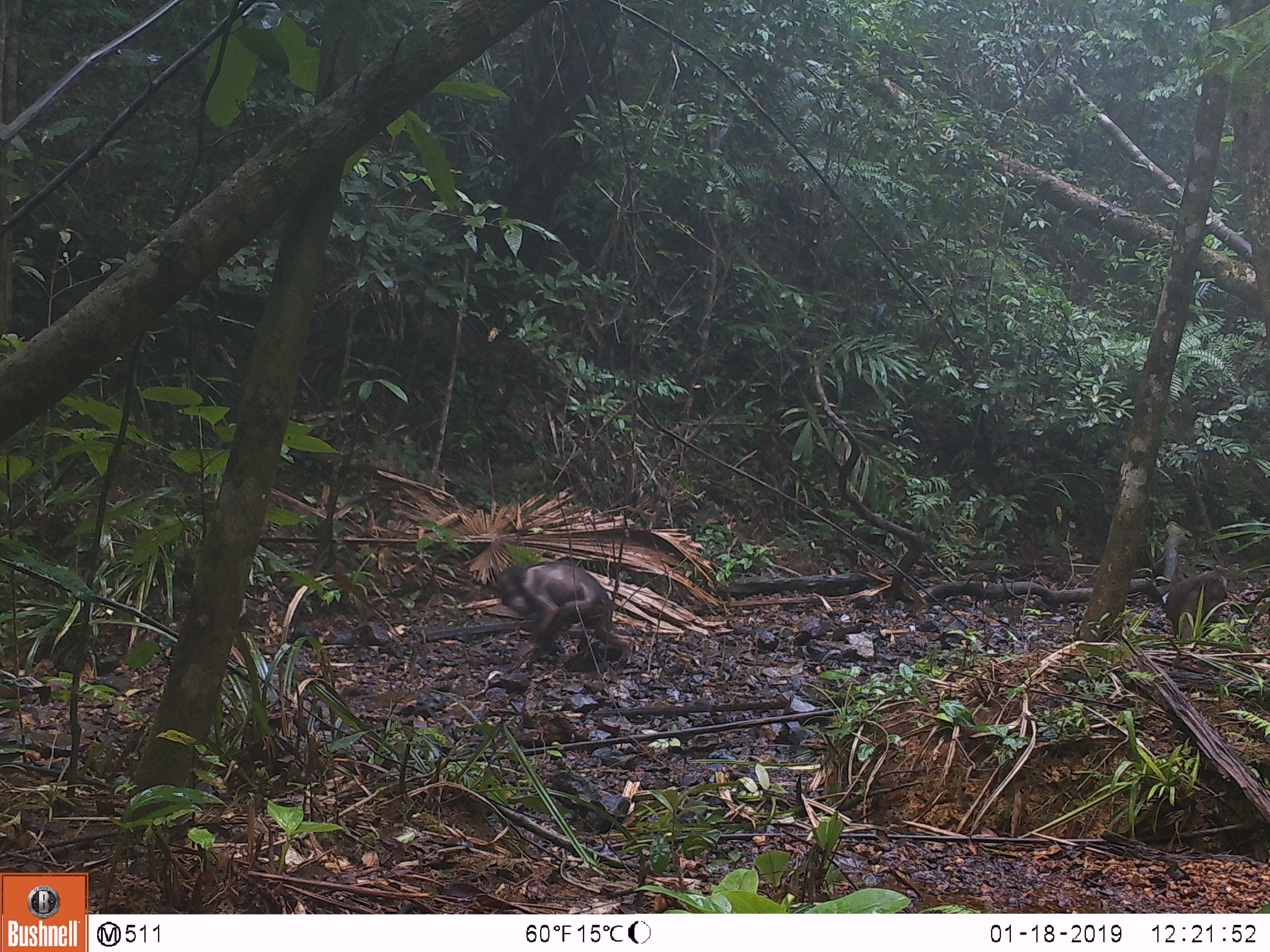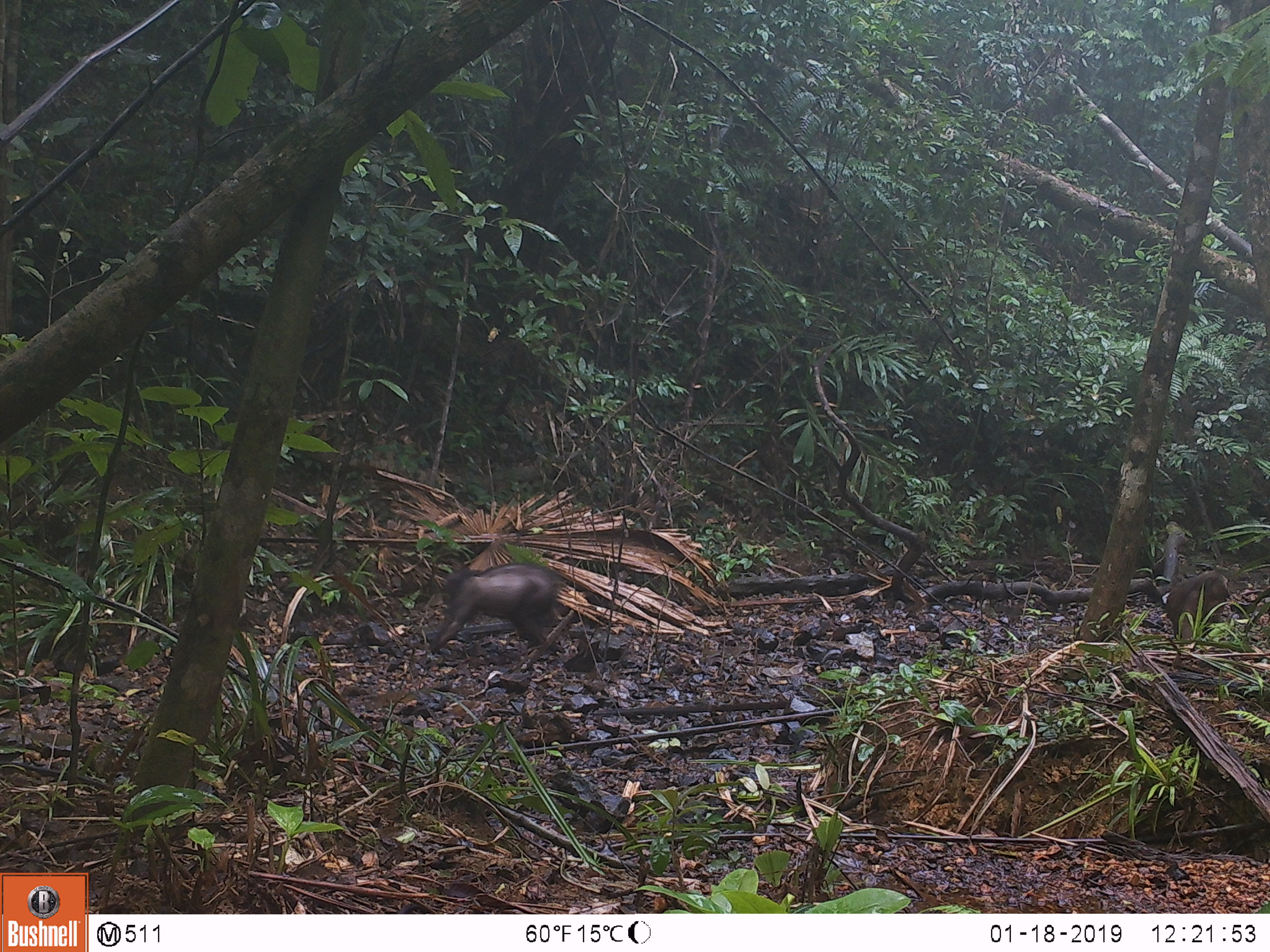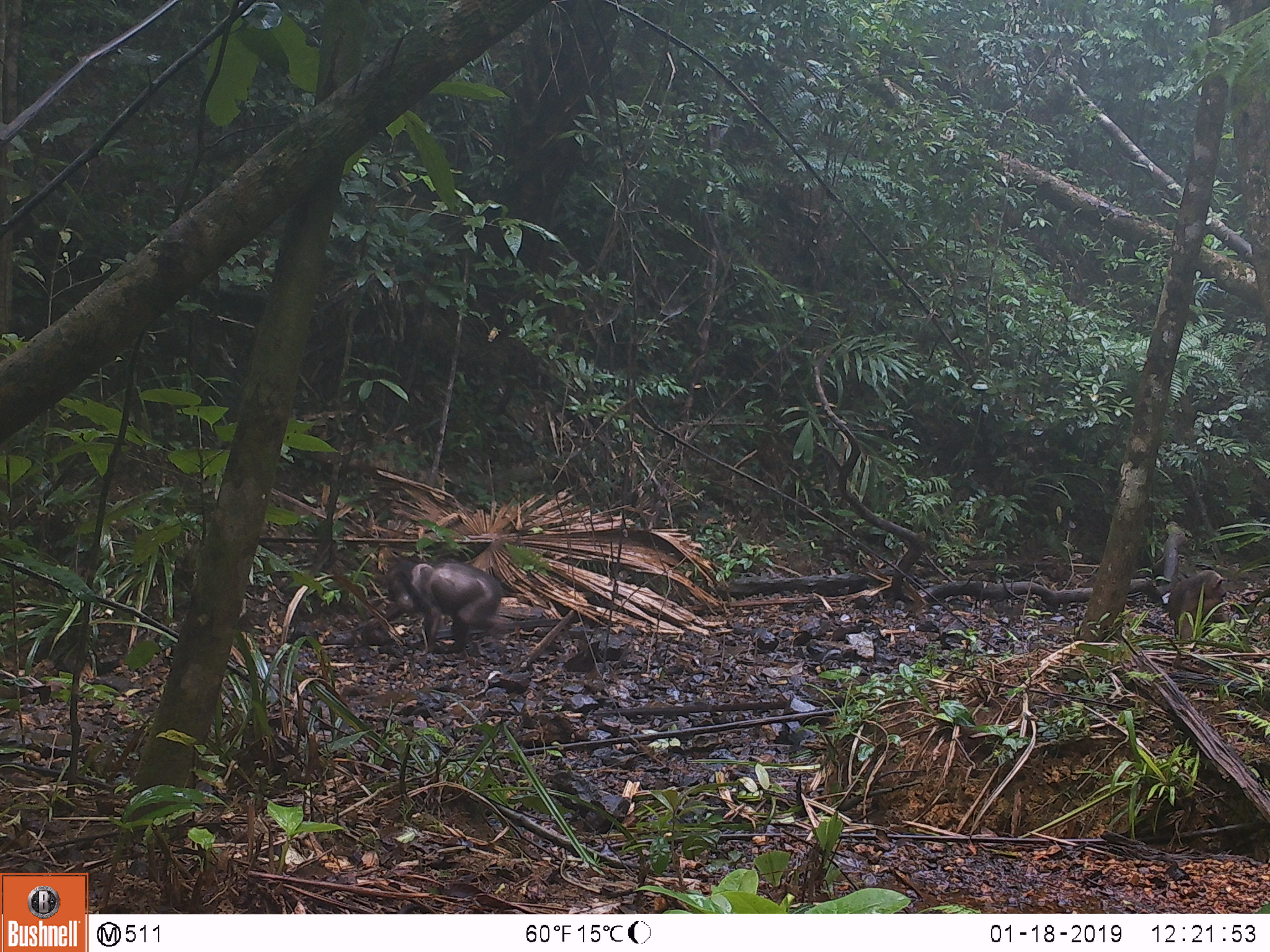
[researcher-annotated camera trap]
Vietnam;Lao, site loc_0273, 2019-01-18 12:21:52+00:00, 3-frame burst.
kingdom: Animalia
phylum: Chordata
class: Mammalia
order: Primates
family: Cercopithecidae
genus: Macaca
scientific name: Macaca arctoides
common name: stump-tailed macaque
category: stump tailed macaque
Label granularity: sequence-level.